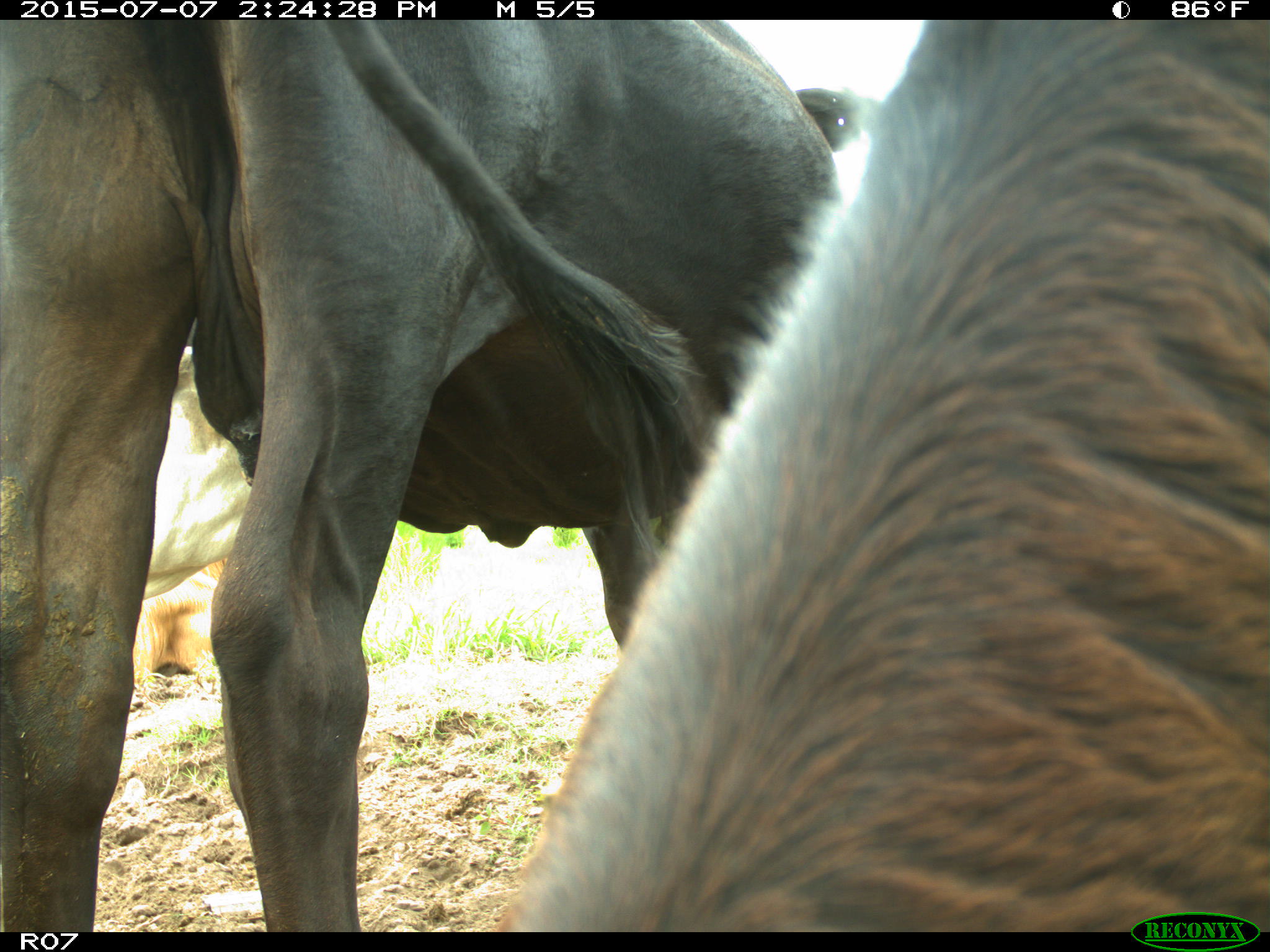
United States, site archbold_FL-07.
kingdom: Animalia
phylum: Chordata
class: Mammalia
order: Artiodactyla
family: Bovidae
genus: Bos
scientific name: Bos taurus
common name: domestic cow